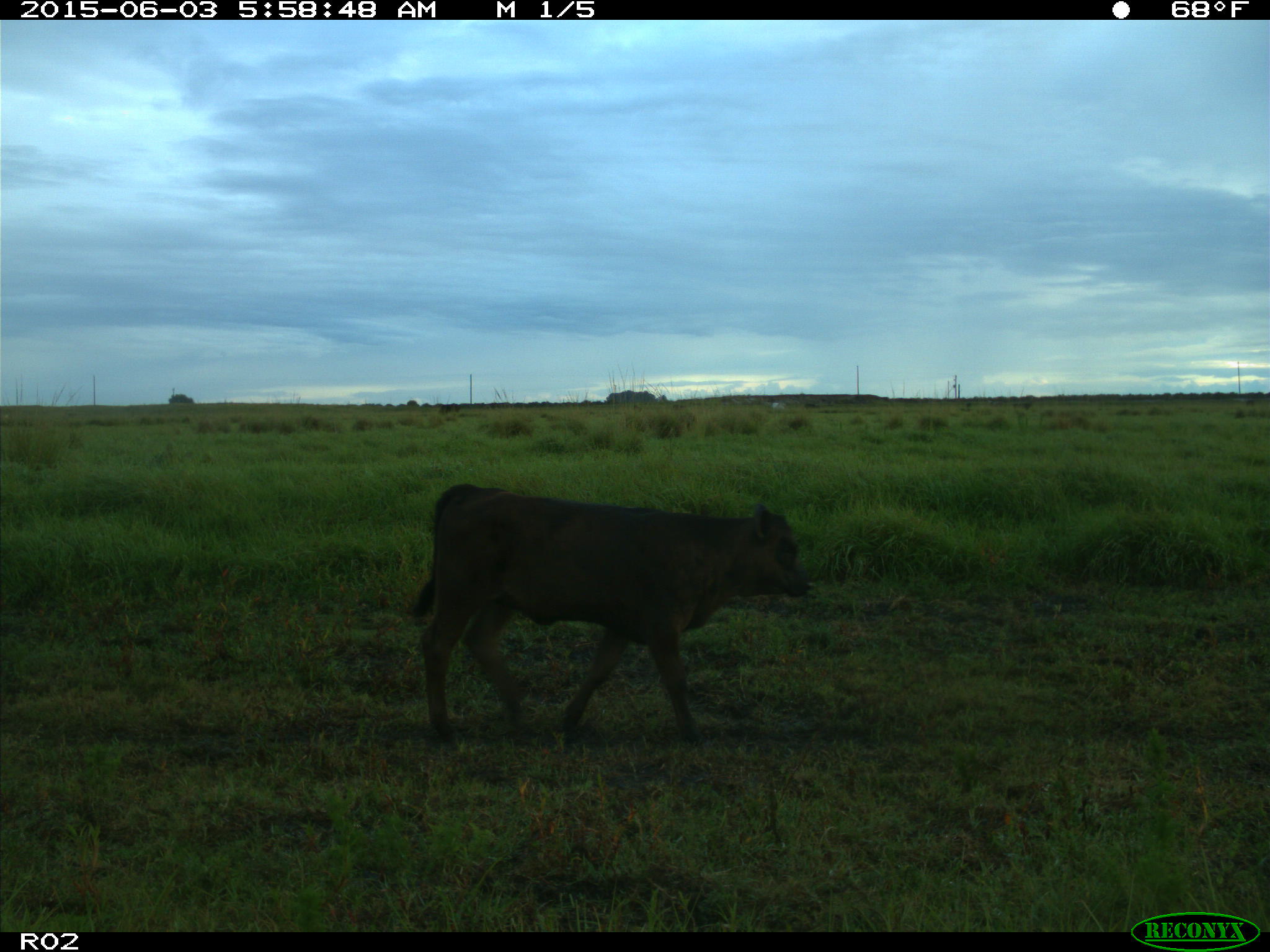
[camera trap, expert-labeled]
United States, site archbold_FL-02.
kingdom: Animalia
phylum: Chordata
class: Mammalia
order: Artiodactyla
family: Bovidae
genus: Bos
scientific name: Bos taurus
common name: domestic cow